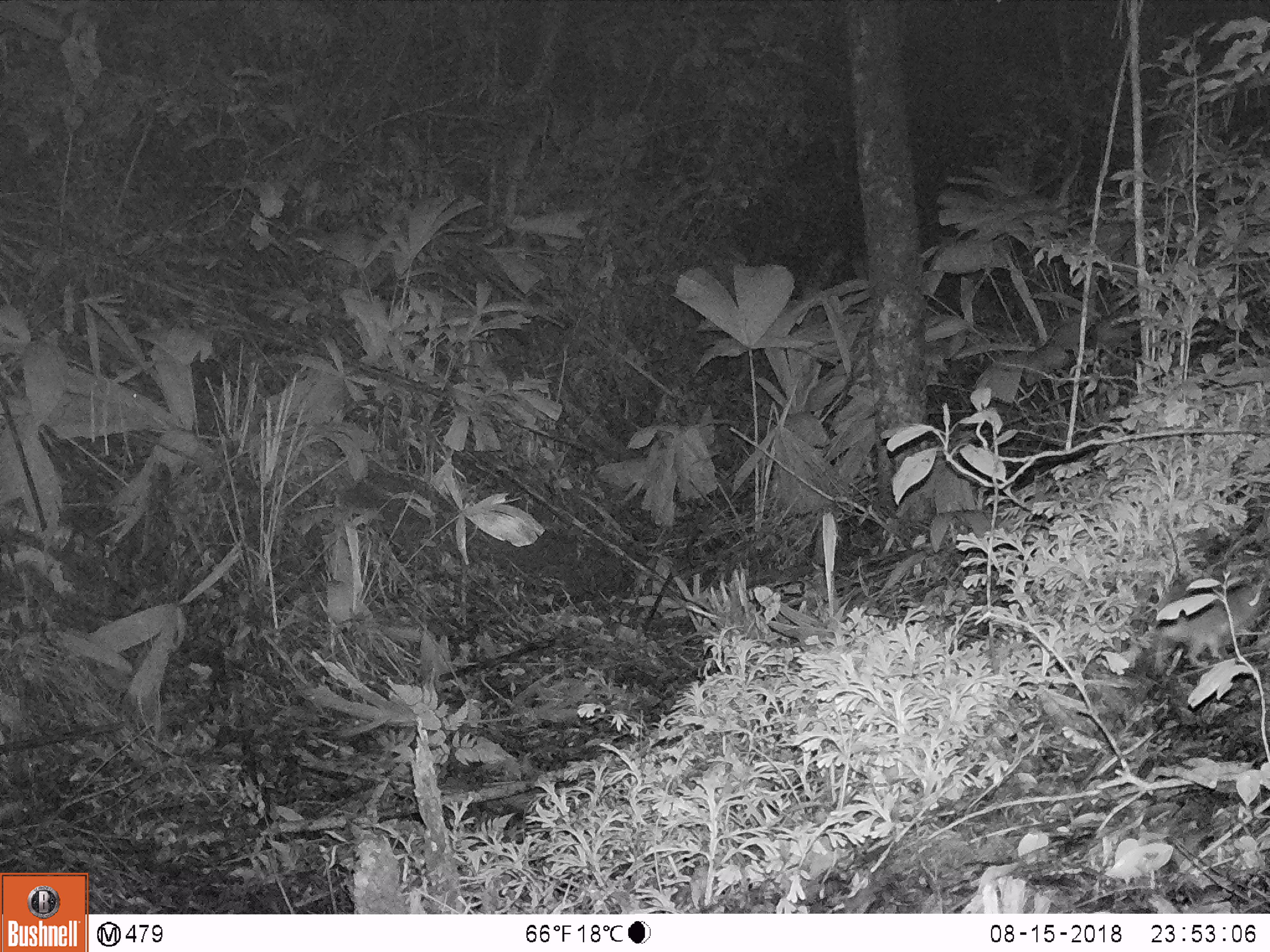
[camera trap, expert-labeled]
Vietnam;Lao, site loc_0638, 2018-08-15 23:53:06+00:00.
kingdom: Animalia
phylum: Chordata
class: Mammalia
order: Rodentia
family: Muridae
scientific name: Muridae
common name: old-world mice and rats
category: unidentified murid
Unidentified murid (old-world mice and rats) (Muridae). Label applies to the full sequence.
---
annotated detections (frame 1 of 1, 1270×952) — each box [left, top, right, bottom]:
unidentified murid: [1154, 584, 1262, 667]